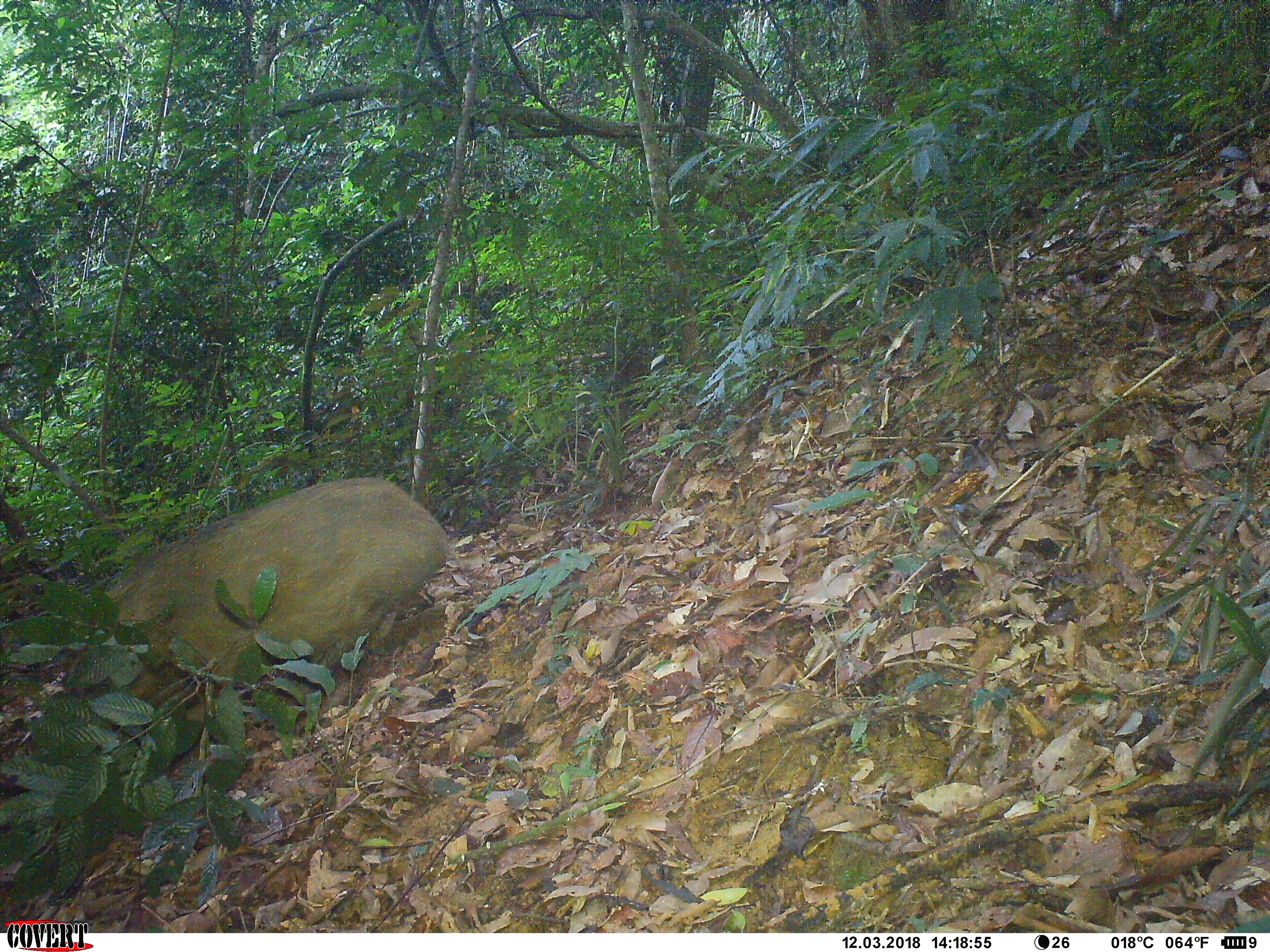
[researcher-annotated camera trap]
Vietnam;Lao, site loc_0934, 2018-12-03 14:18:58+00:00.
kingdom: Animalia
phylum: Chordata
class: Mammalia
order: Artiodactyla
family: Suidae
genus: Sus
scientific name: Sus scrofa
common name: eurasian wild pig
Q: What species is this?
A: Eurasian wild pig (Sus scrofa).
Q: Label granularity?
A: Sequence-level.